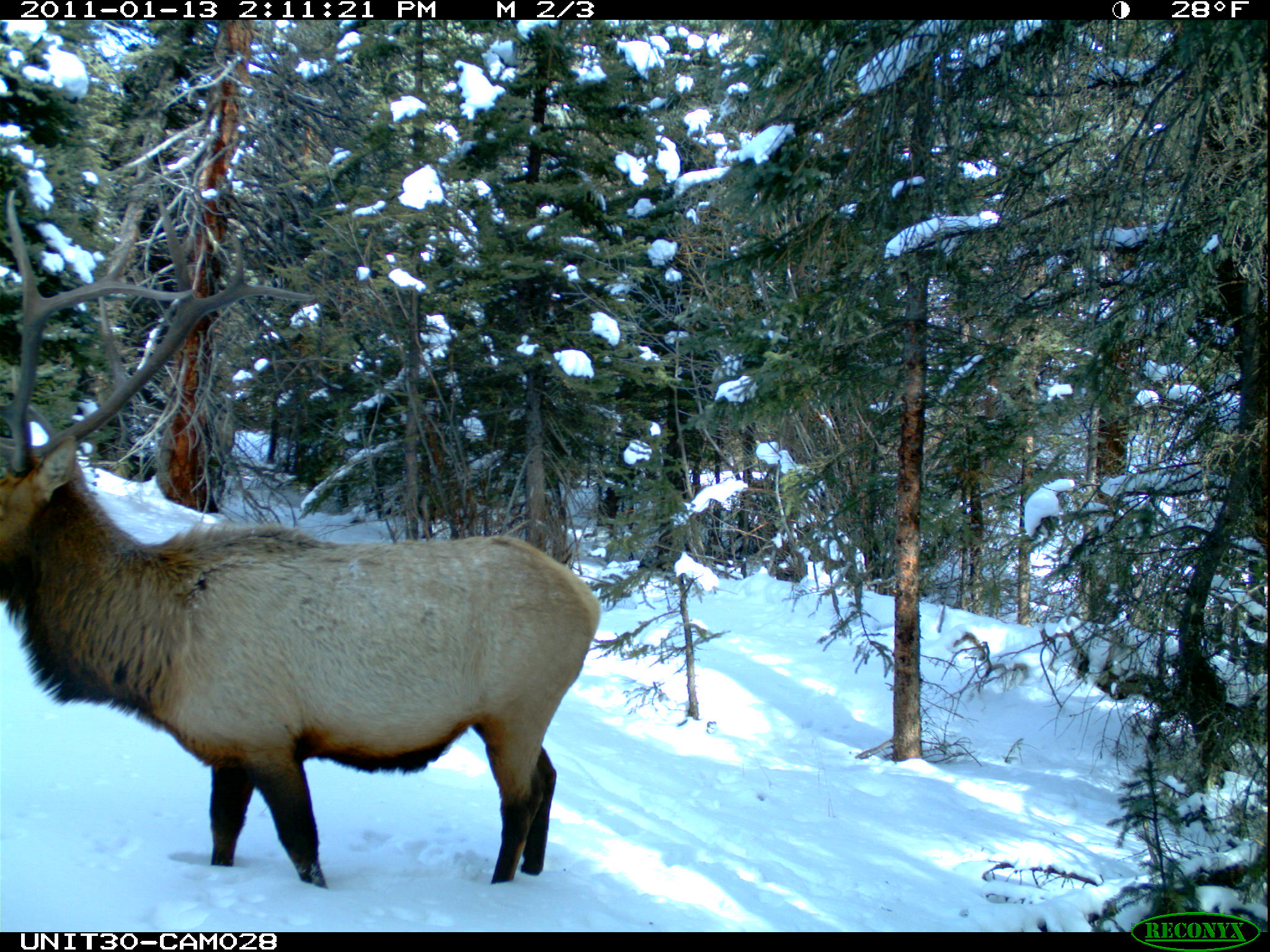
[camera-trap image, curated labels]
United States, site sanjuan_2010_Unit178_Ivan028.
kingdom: Animalia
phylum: Chordata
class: Mammalia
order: Artiodactyla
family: Cervidae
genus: Cervus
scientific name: Cervus elaphus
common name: red deer